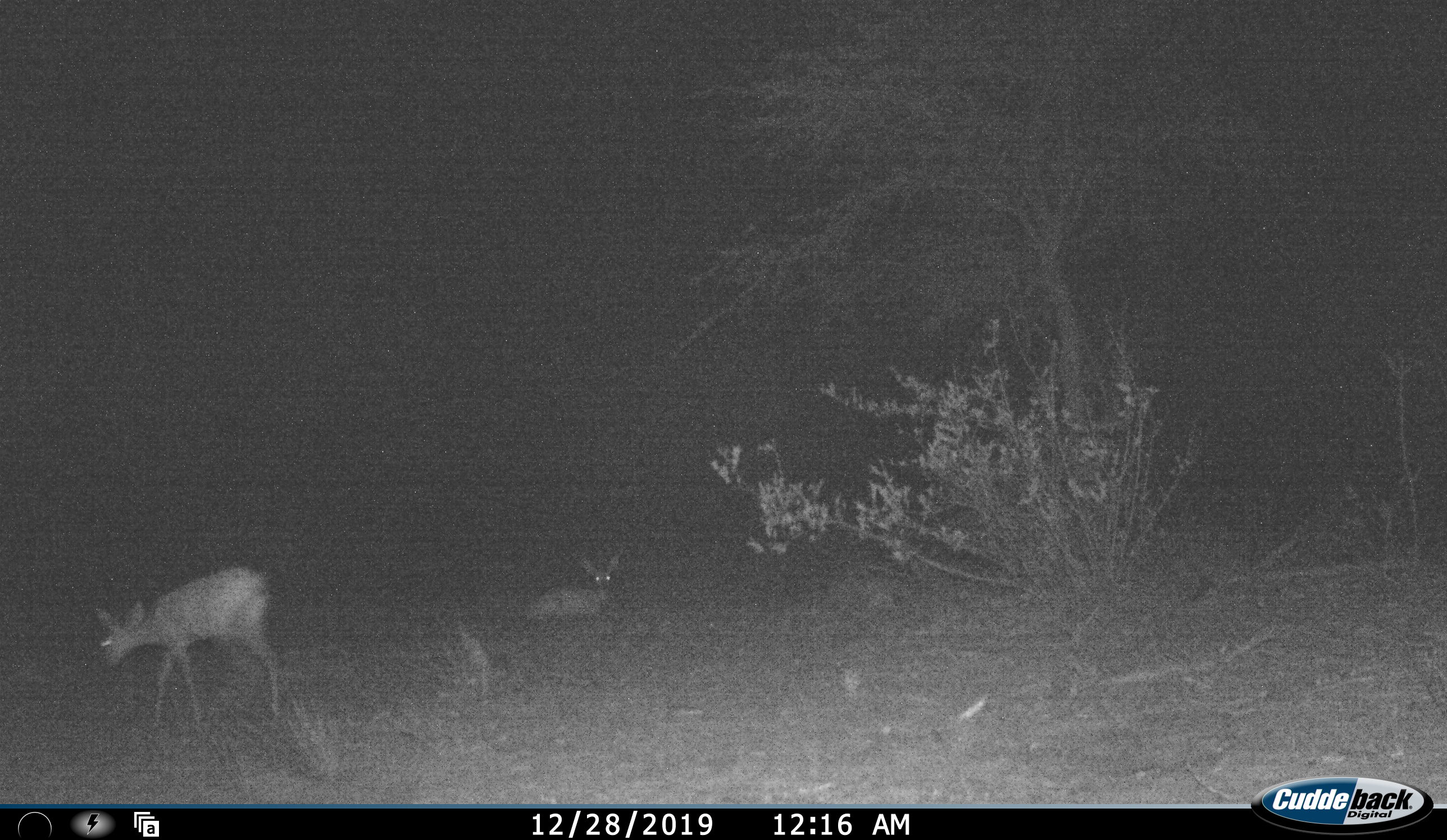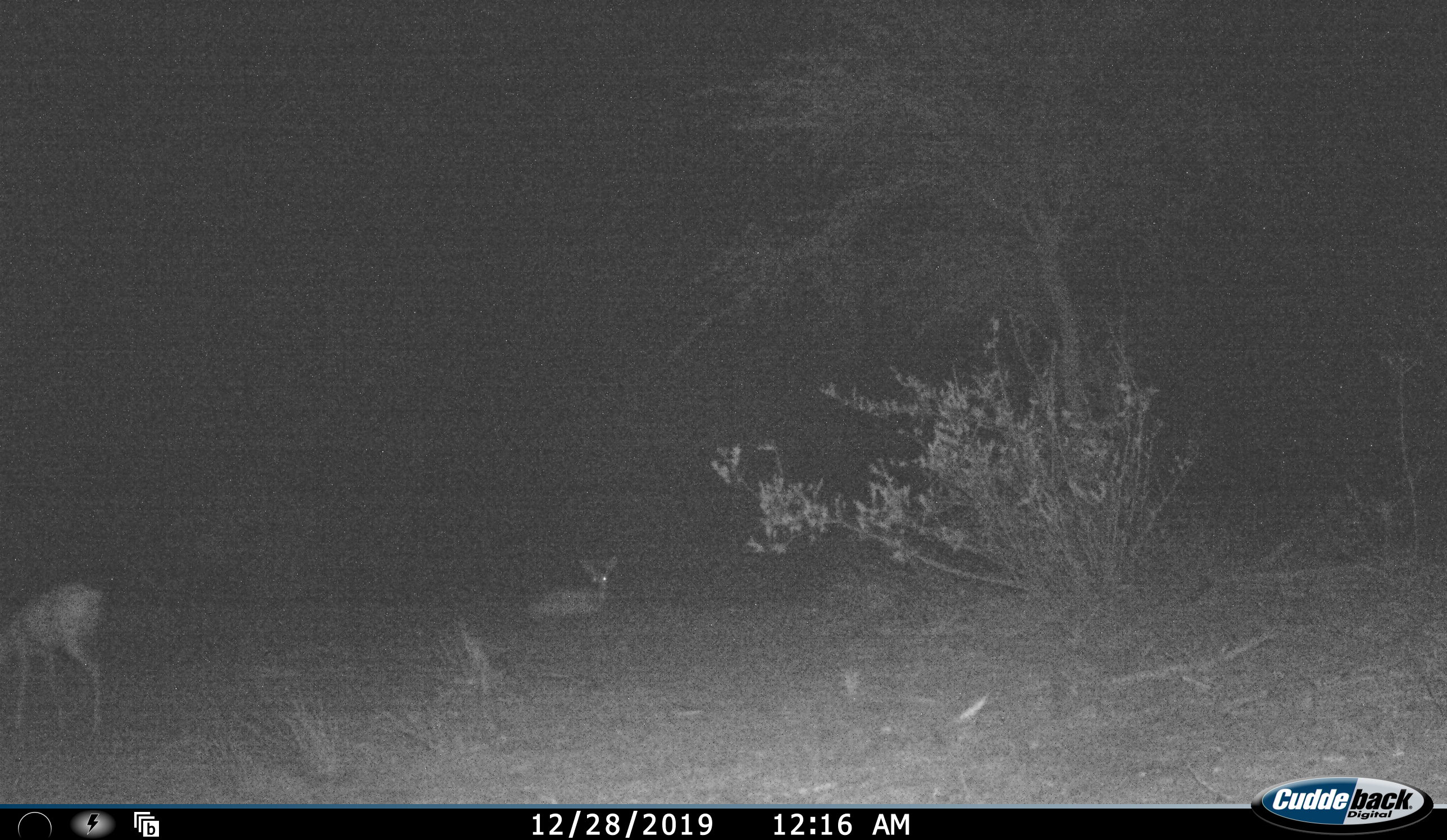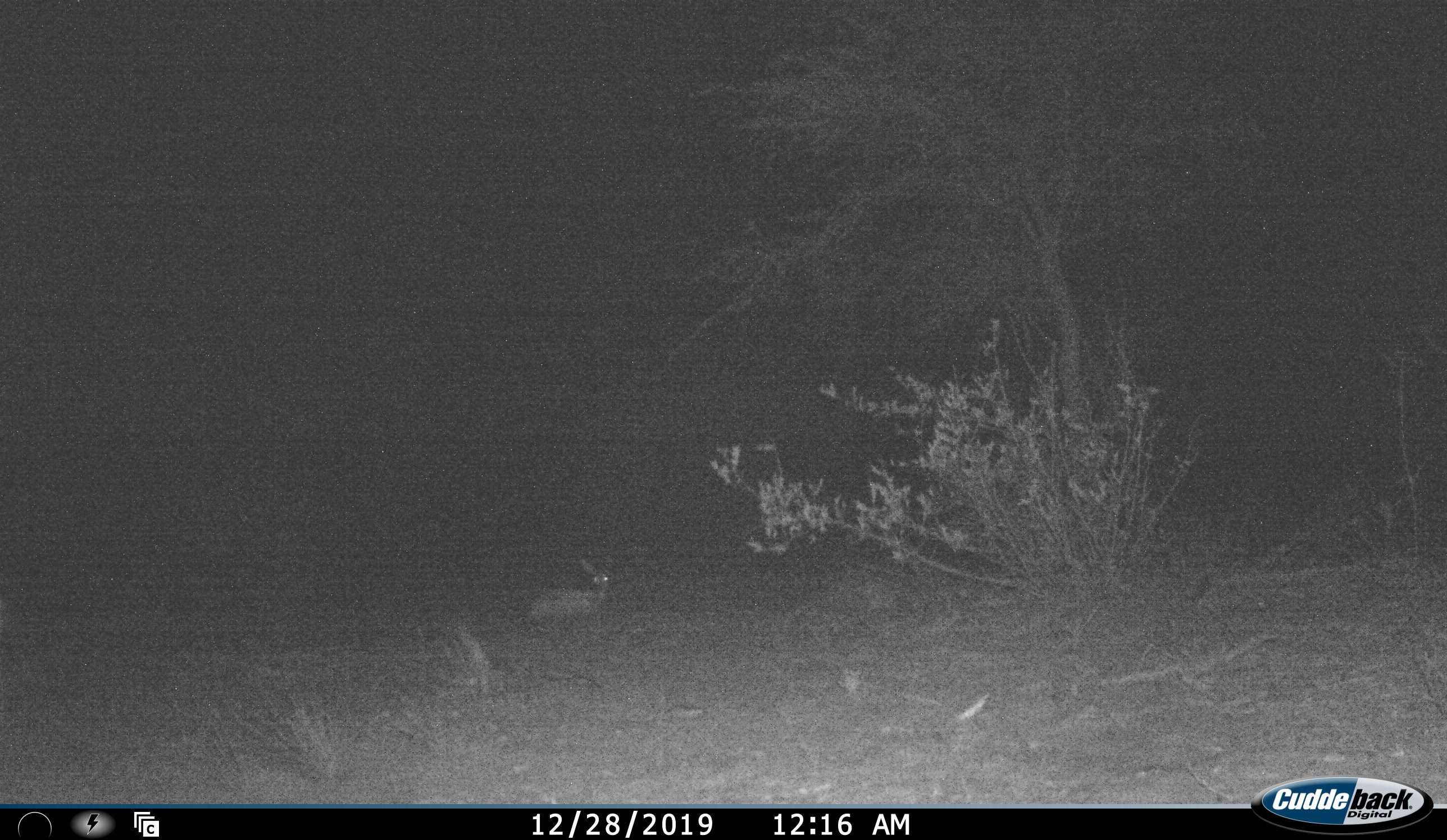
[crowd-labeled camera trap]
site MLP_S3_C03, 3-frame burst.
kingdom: Animalia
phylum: Chordata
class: Mammalia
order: Artiodactyla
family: Bovidae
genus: Raphicerus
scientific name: Raphicerus campestris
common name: steenbok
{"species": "steenbok (Raphicerus campestris)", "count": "2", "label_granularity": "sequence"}